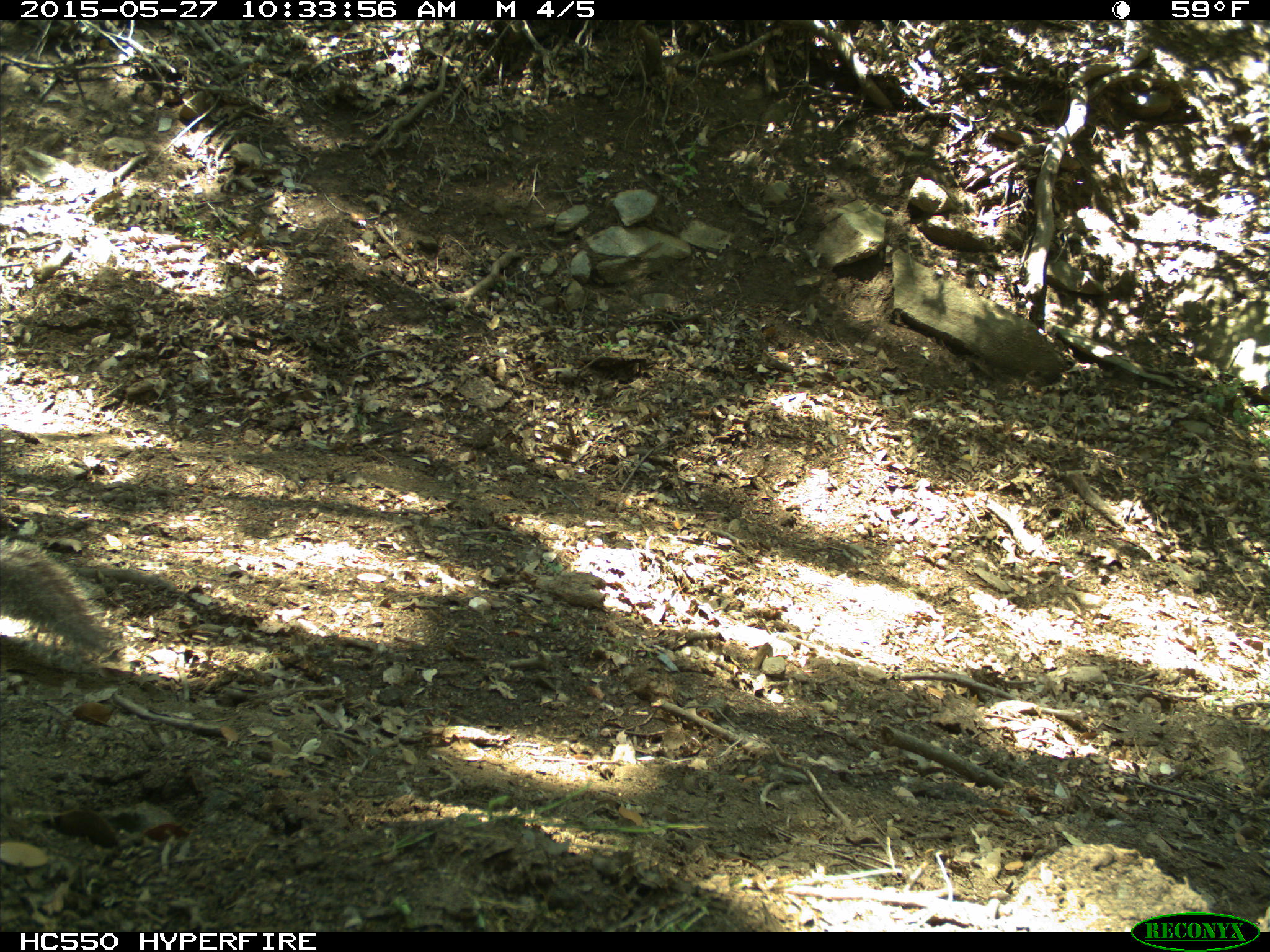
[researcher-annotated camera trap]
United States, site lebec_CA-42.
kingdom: Animalia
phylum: Chordata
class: Mammalia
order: Rodentia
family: Sciuridae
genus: Sciurus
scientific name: Sciurus carolinensis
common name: eastern gray squirrel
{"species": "Sciurus carolinensis (eastern gray squirrel)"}